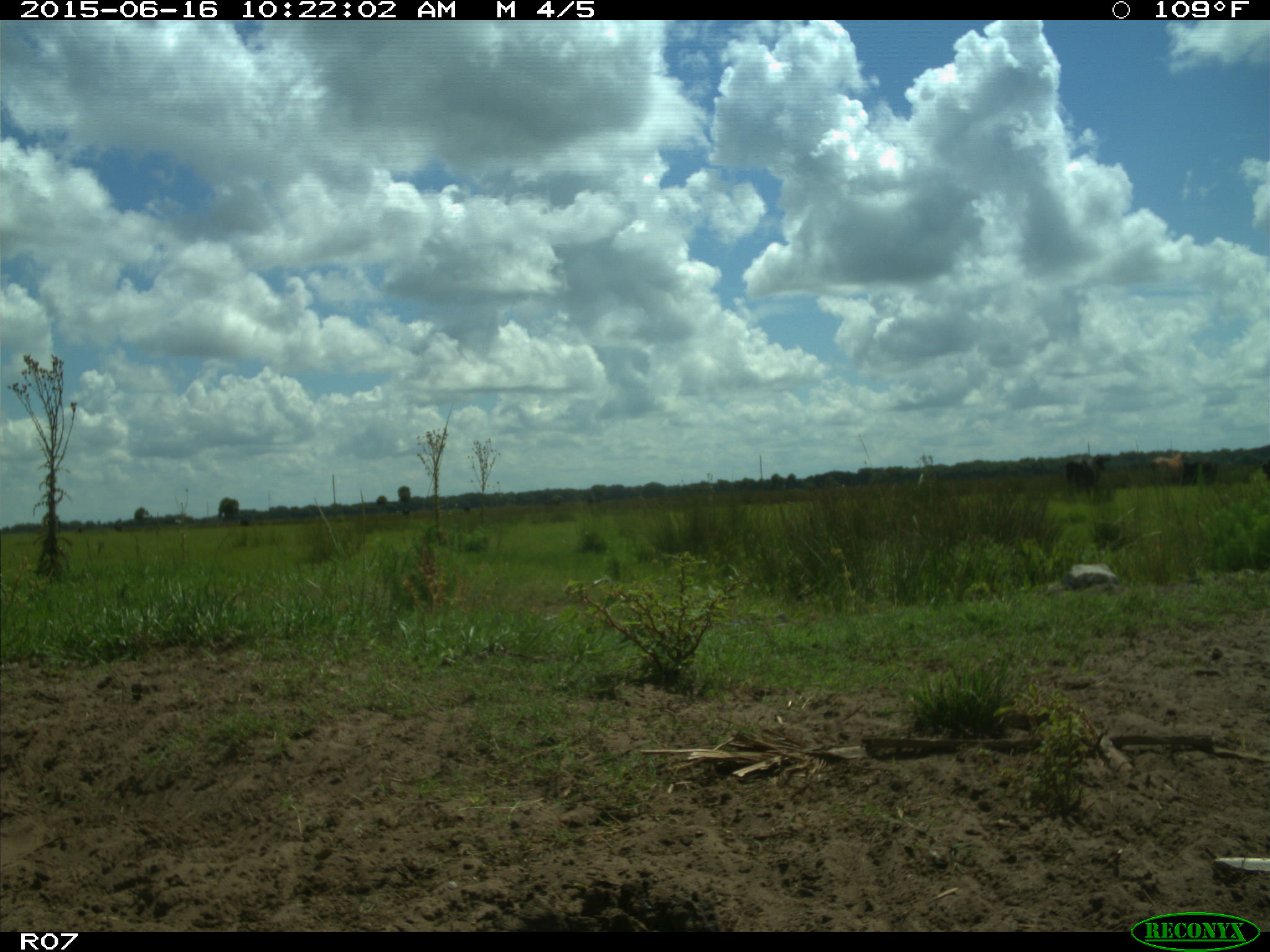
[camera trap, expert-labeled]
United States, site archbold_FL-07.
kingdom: Animalia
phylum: Chordata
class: Mammalia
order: Artiodactyla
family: Bovidae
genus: Bos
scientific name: Bos taurus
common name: domestic cow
Bos taurus (domestic cow).